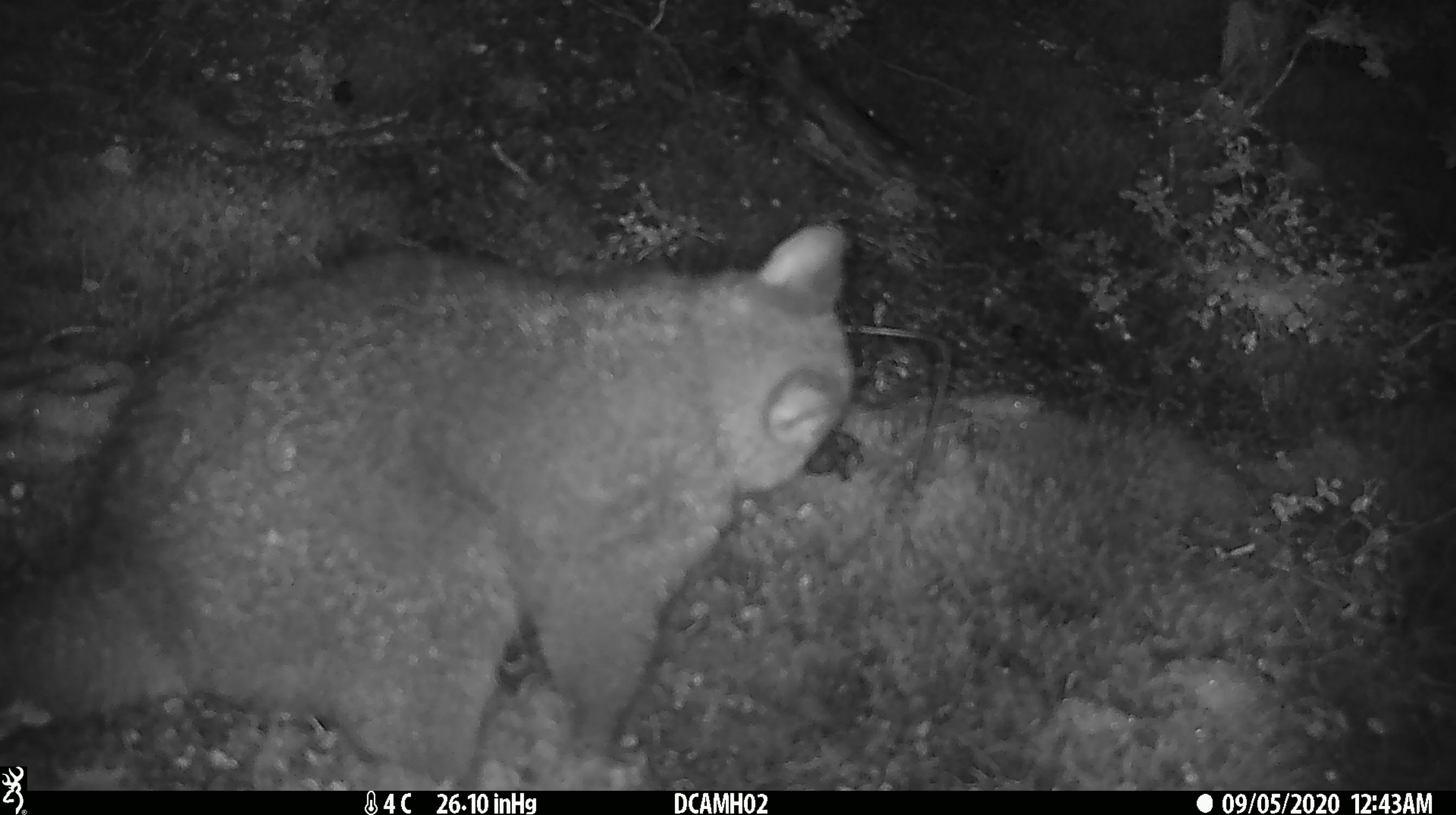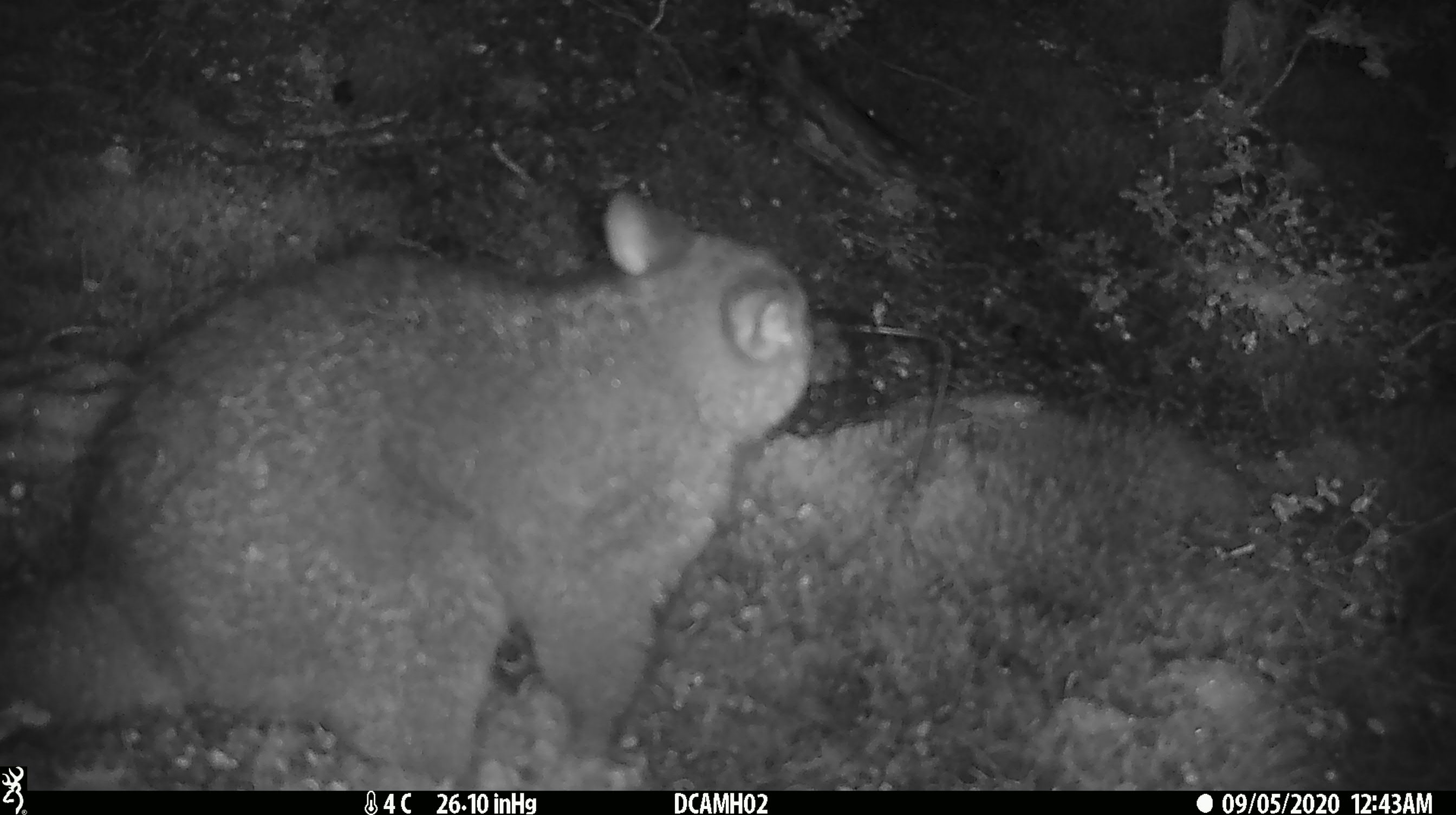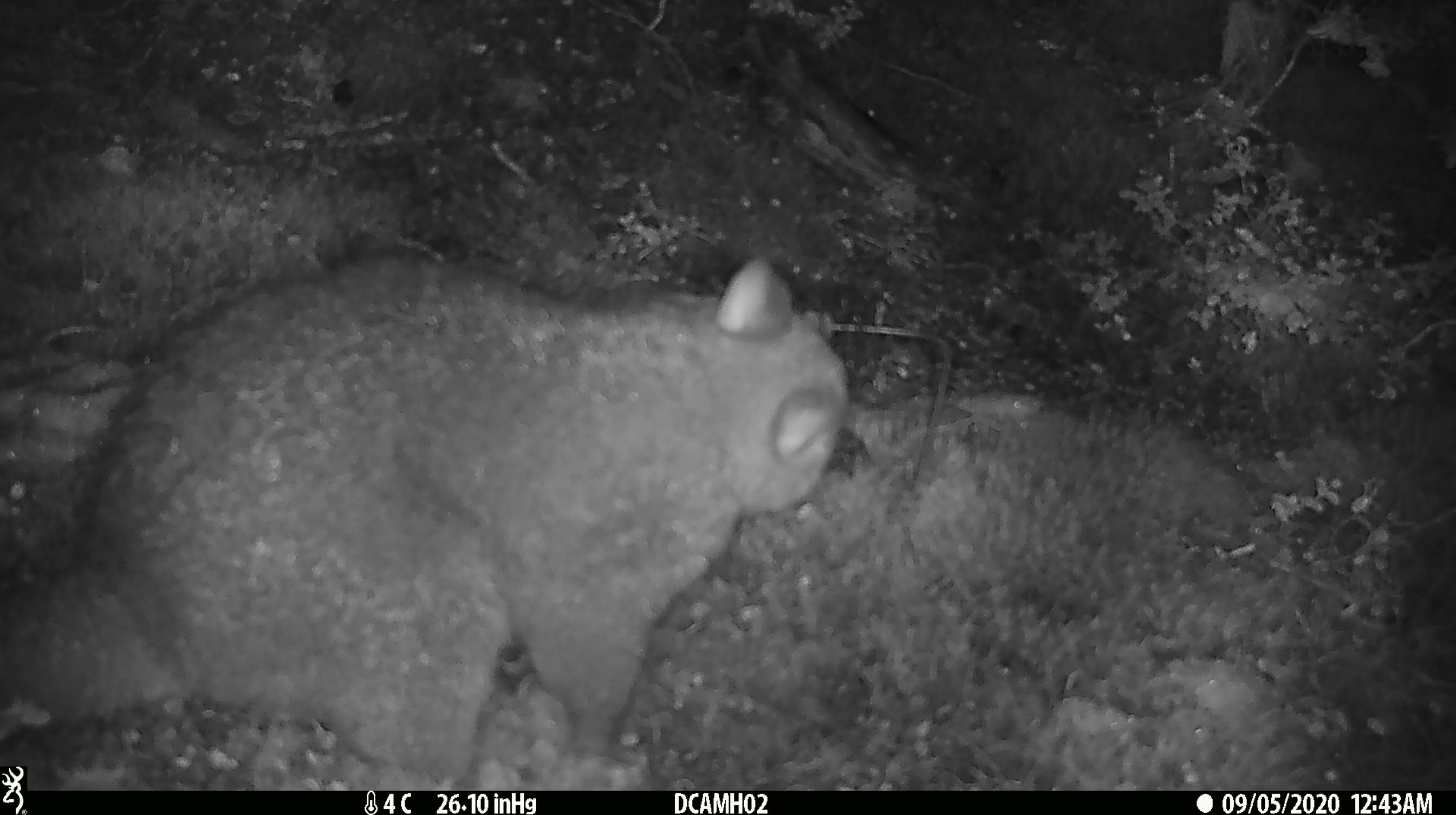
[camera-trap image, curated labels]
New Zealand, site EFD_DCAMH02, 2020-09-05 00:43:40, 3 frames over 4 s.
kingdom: Animalia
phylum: Chordata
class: Mammalia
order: Diprotodontia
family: Phalangeridae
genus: Trichosurus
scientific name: Trichosurus vulpecula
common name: common brushtail possum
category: possum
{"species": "possum (common brushtail possum) (Trichosurus vulpecula)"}